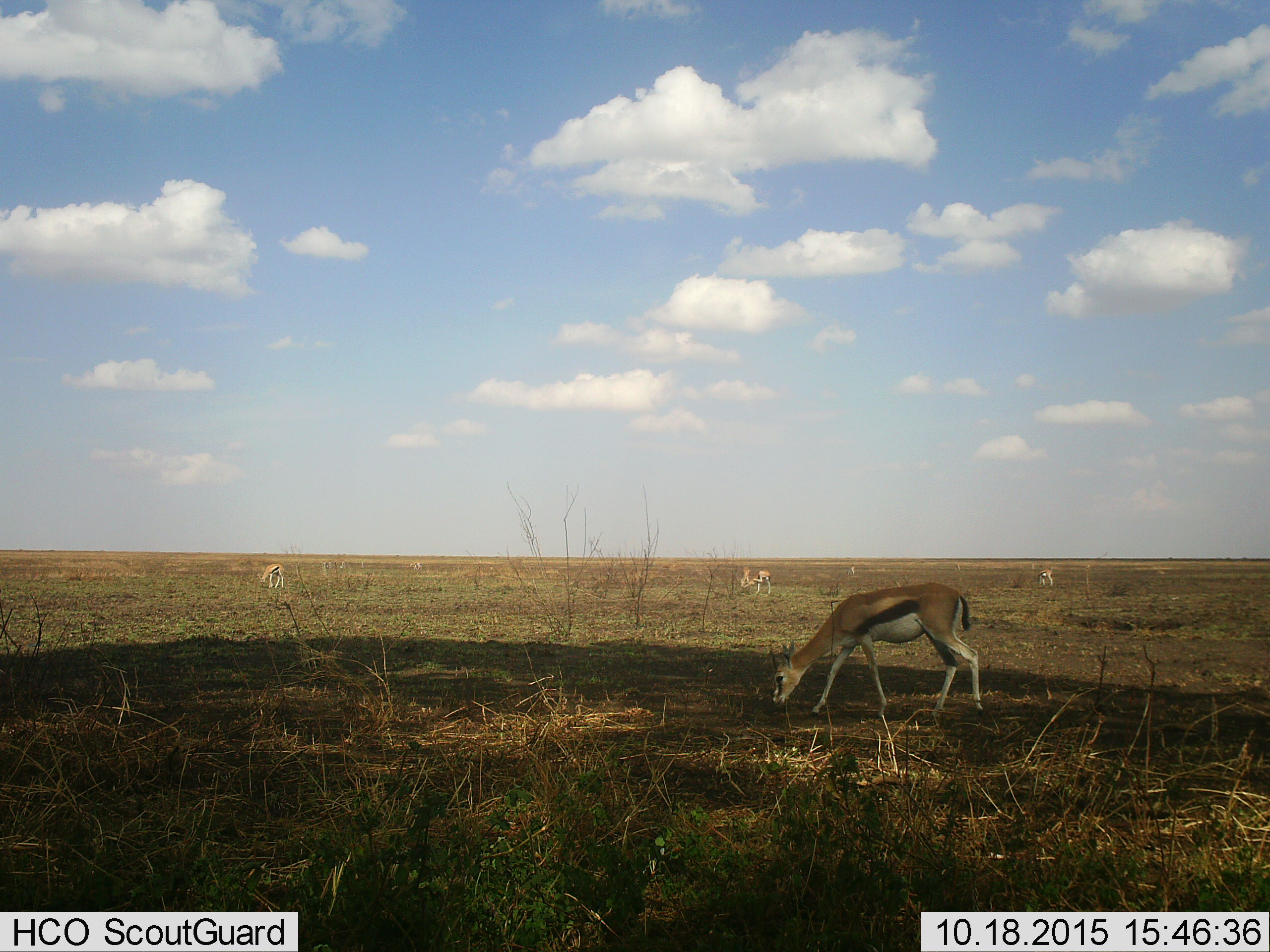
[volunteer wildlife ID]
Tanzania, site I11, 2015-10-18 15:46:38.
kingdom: Animalia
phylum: Chordata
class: Mammalia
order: Artiodactyla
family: Bovidae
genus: Eudorcas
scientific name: Eudorcas thomsonii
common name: thomson's gazelle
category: gazellethomsons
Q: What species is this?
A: Gazellethomsons (thomson's gazelle) (Eudorcas thomsonii).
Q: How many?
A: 7.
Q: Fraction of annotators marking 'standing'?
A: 67%.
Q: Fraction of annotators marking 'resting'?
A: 0%.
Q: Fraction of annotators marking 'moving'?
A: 33%.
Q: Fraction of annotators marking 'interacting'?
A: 0%.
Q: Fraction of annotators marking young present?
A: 0%.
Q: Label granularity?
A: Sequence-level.